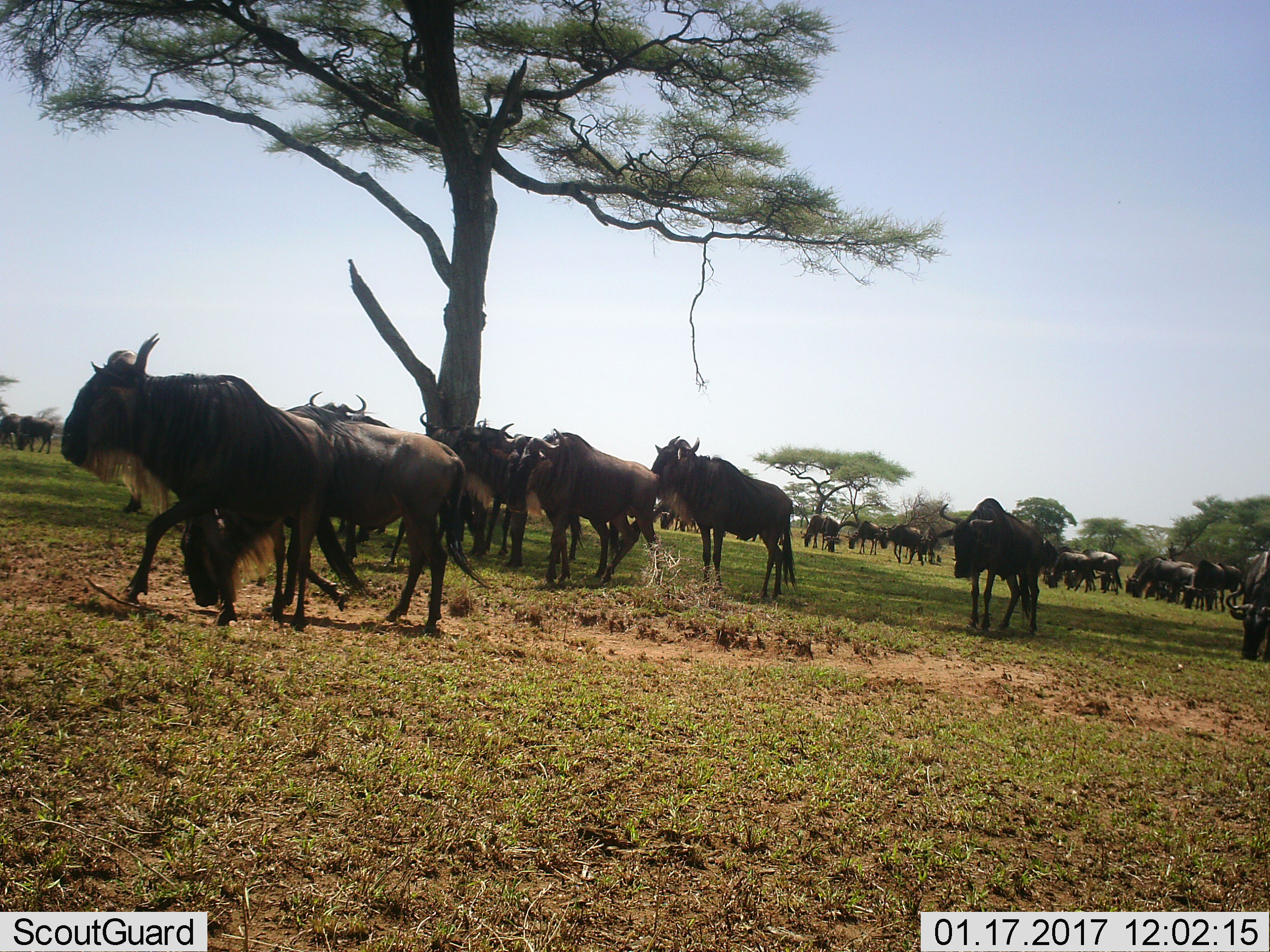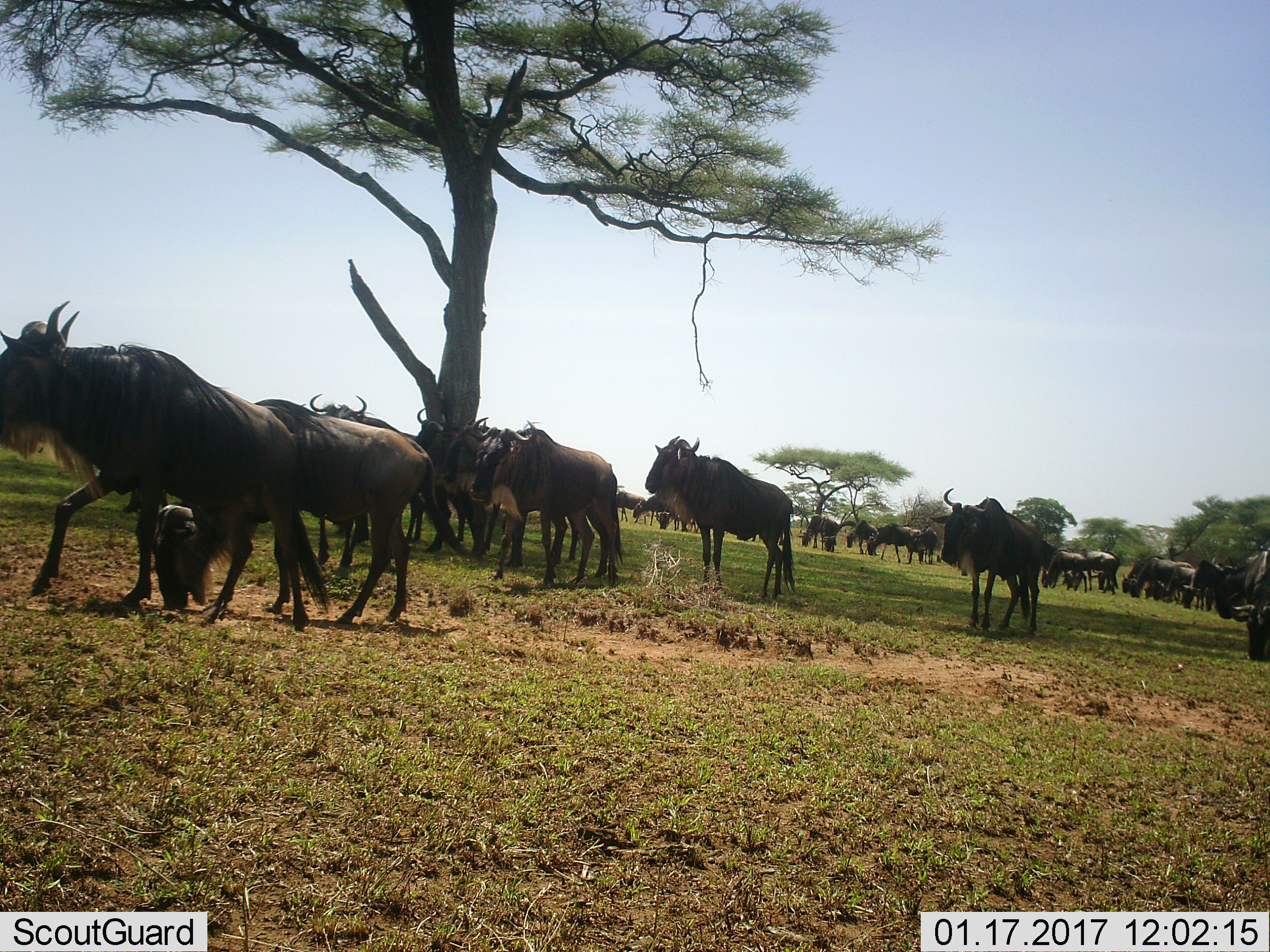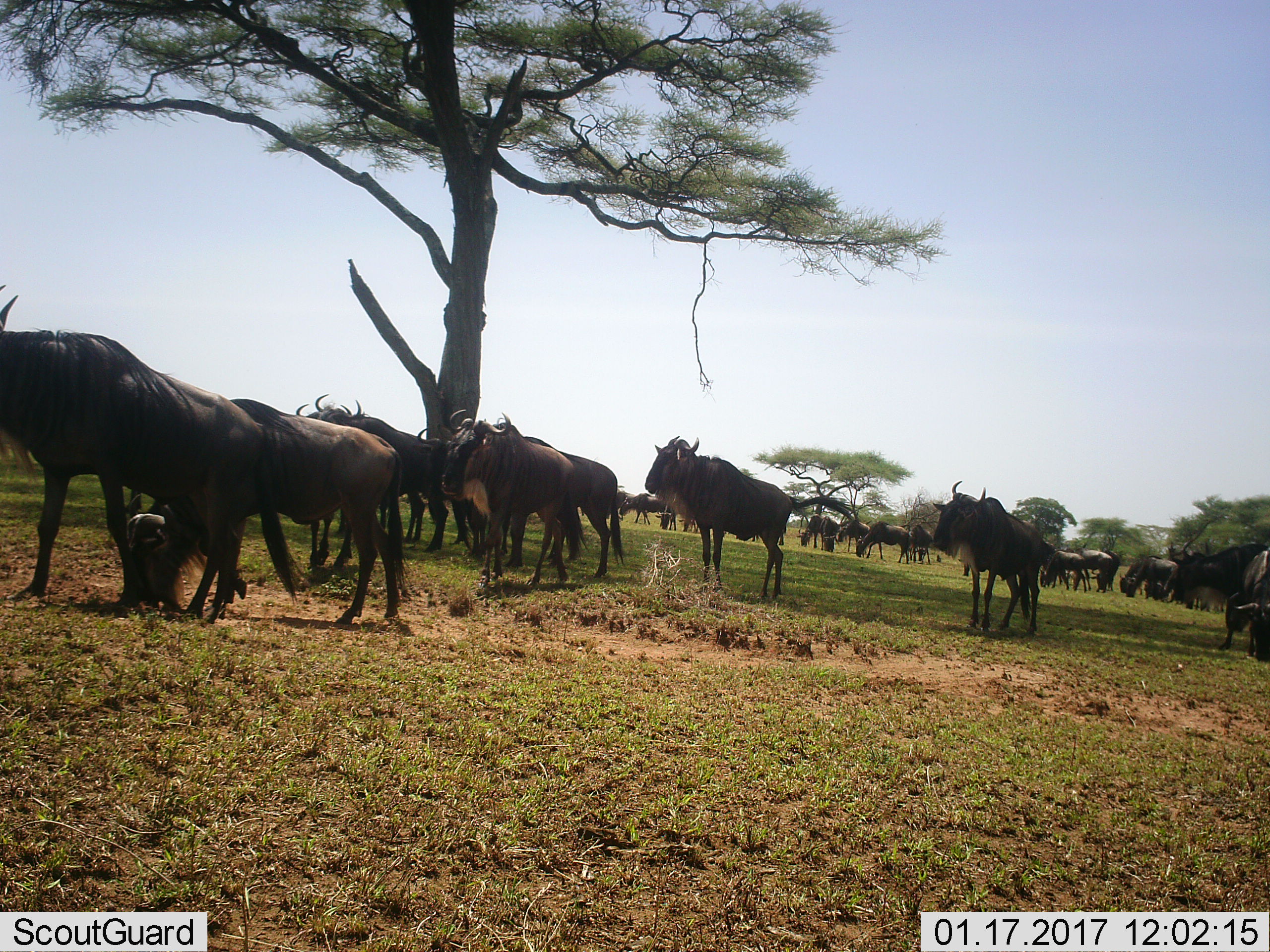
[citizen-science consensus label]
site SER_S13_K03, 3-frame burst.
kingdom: Animalia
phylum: Chordata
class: Mammalia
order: Artiodactyla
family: Bovidae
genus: Connochaetes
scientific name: Connochaetes taurinus taurinus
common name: blue wildebeest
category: wildebeestblue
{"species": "wildebeestblue (blue wildebeest) (Connochaetes taurinus taurinus)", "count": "11-50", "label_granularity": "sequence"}